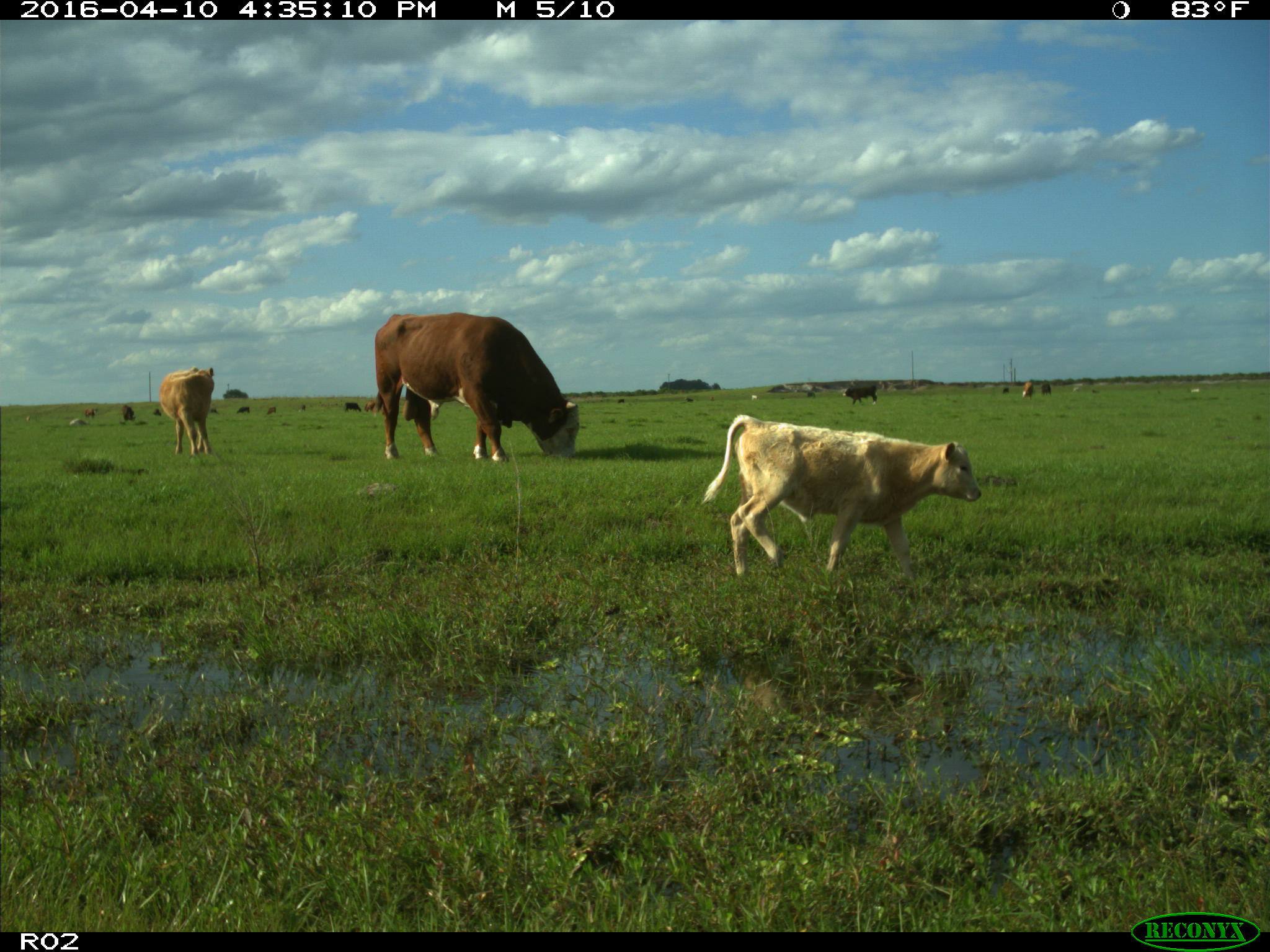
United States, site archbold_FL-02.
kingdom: Animalia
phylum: Chordata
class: Mammalia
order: Artiodactyla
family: Bovidae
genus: Bos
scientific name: Bos taurus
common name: domestic cow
Bos taurus (domestic cow).